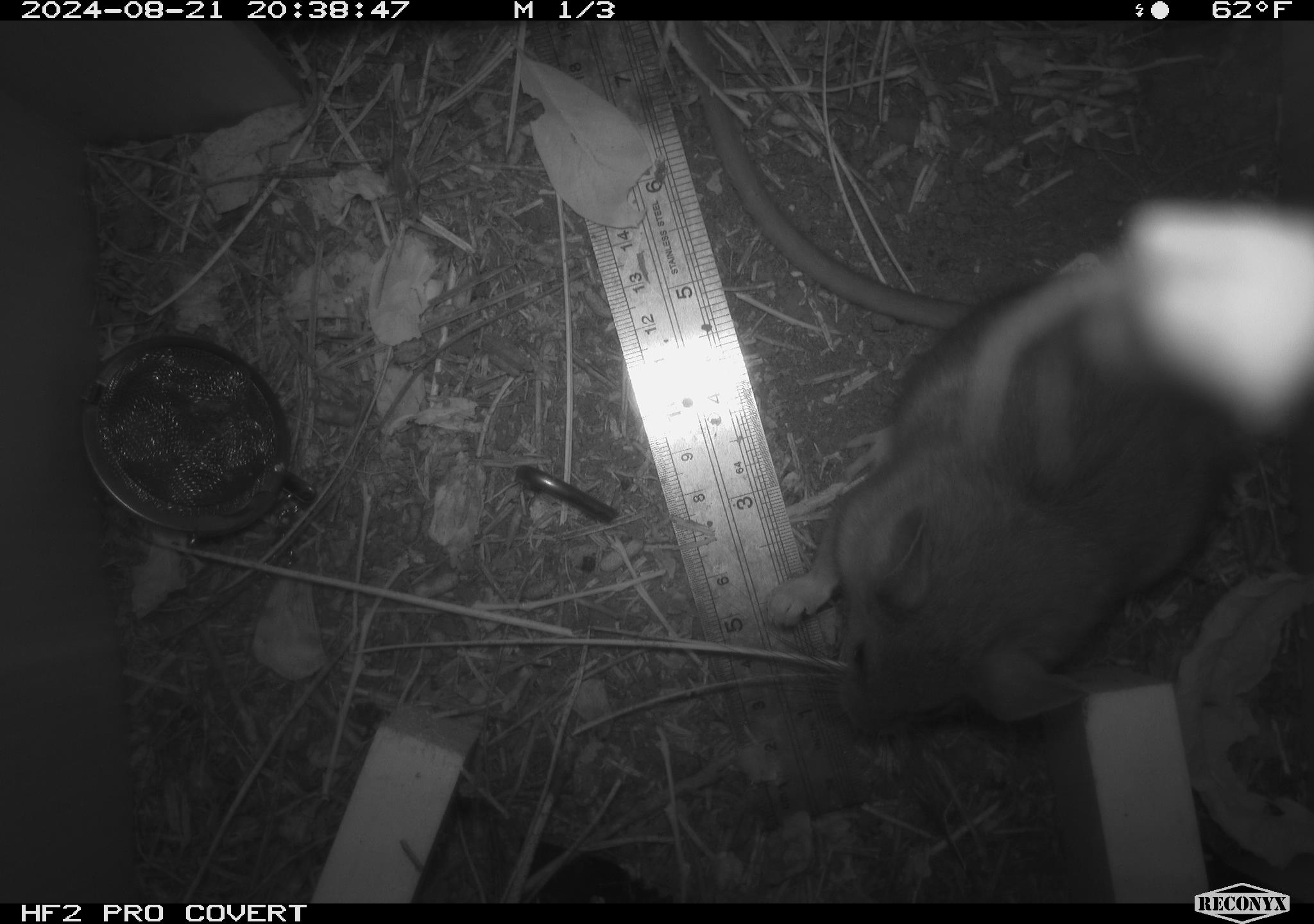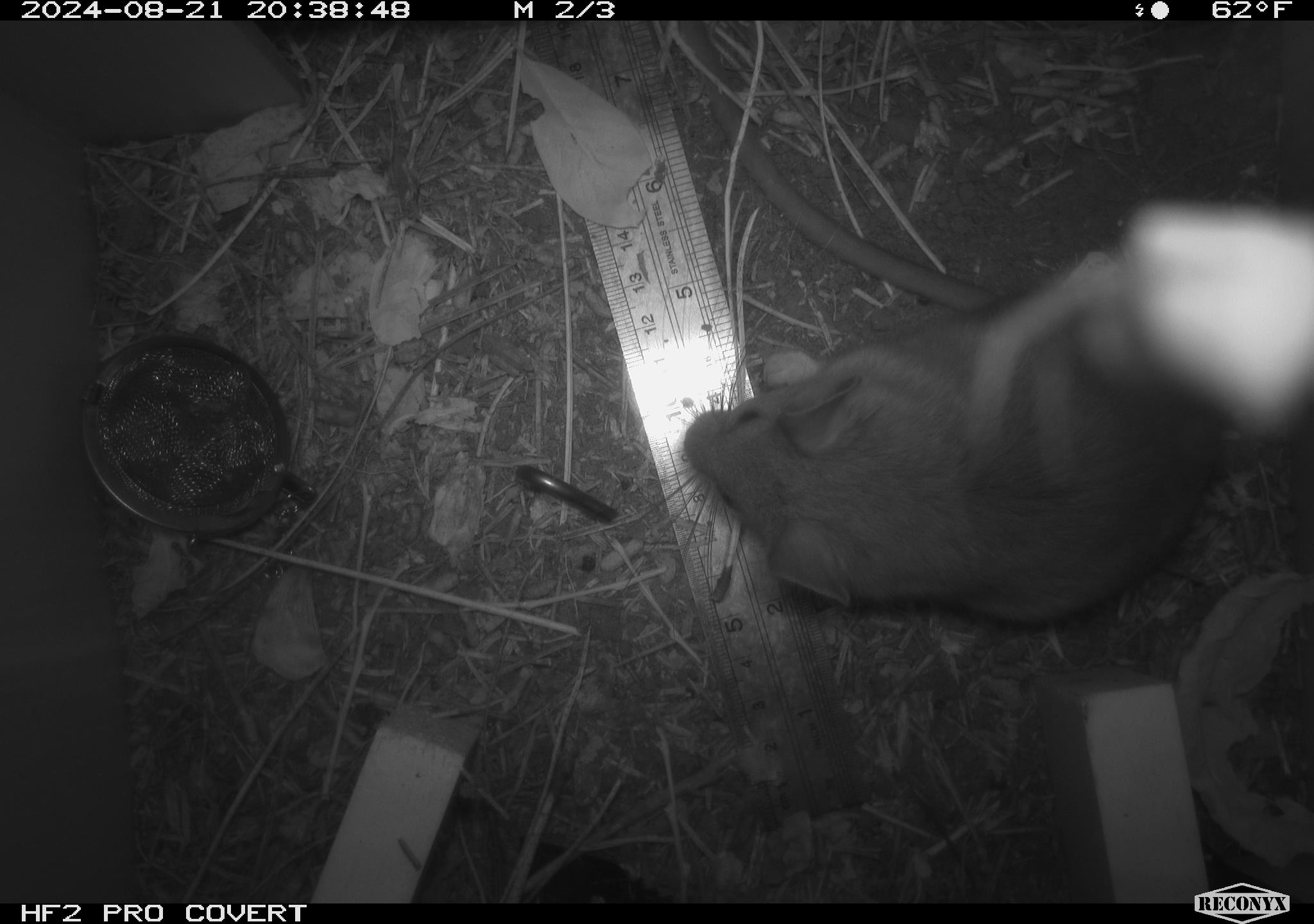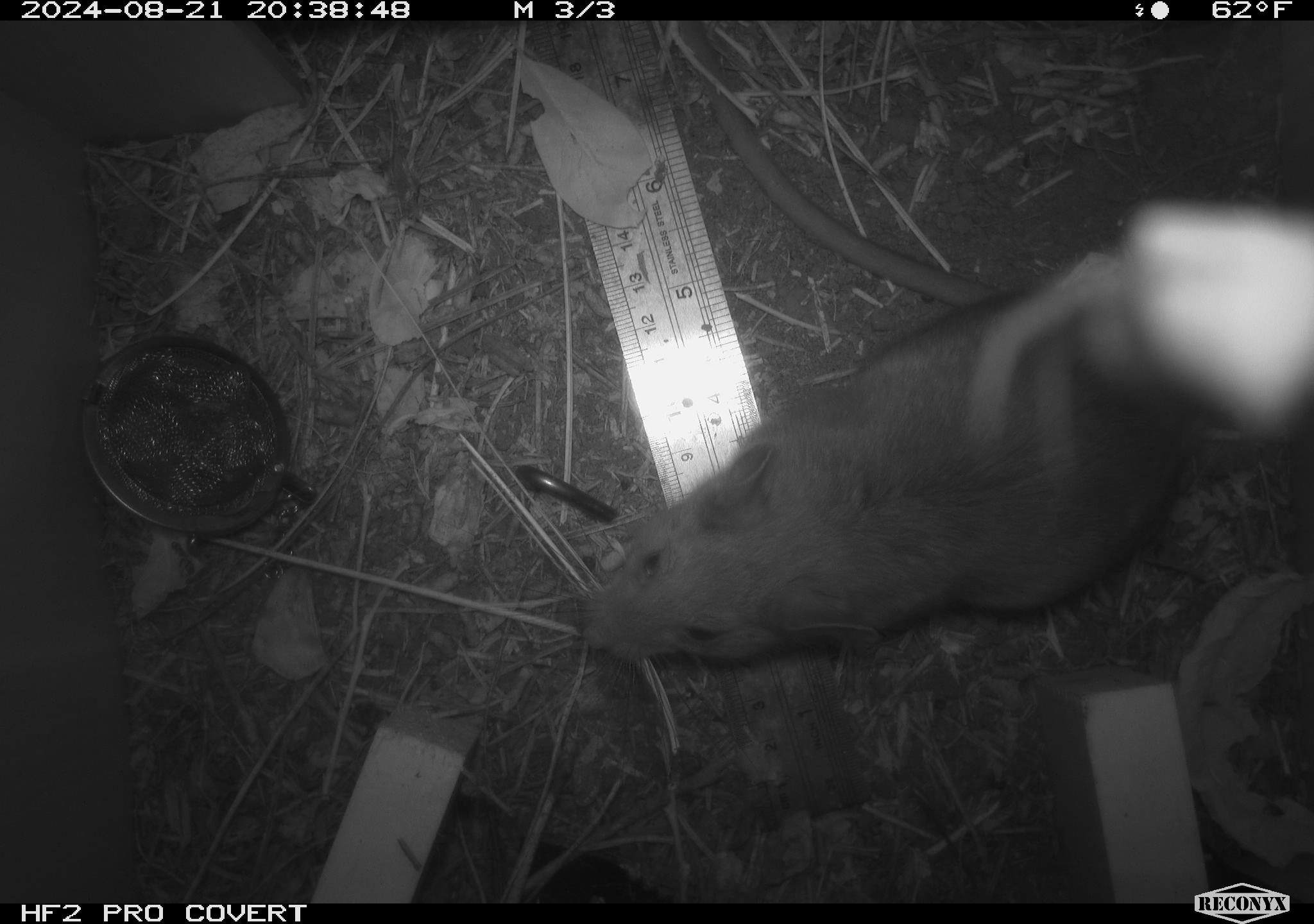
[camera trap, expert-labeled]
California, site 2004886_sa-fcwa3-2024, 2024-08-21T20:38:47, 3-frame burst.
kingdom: Animalia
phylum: Chordata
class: Mammalia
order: Rodentia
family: Cricetidae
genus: Neotoma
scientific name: Neotoma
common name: pack rat or woodrat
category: neotoma species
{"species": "neotoma species (pack rat or woodrat) (Neotoma)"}